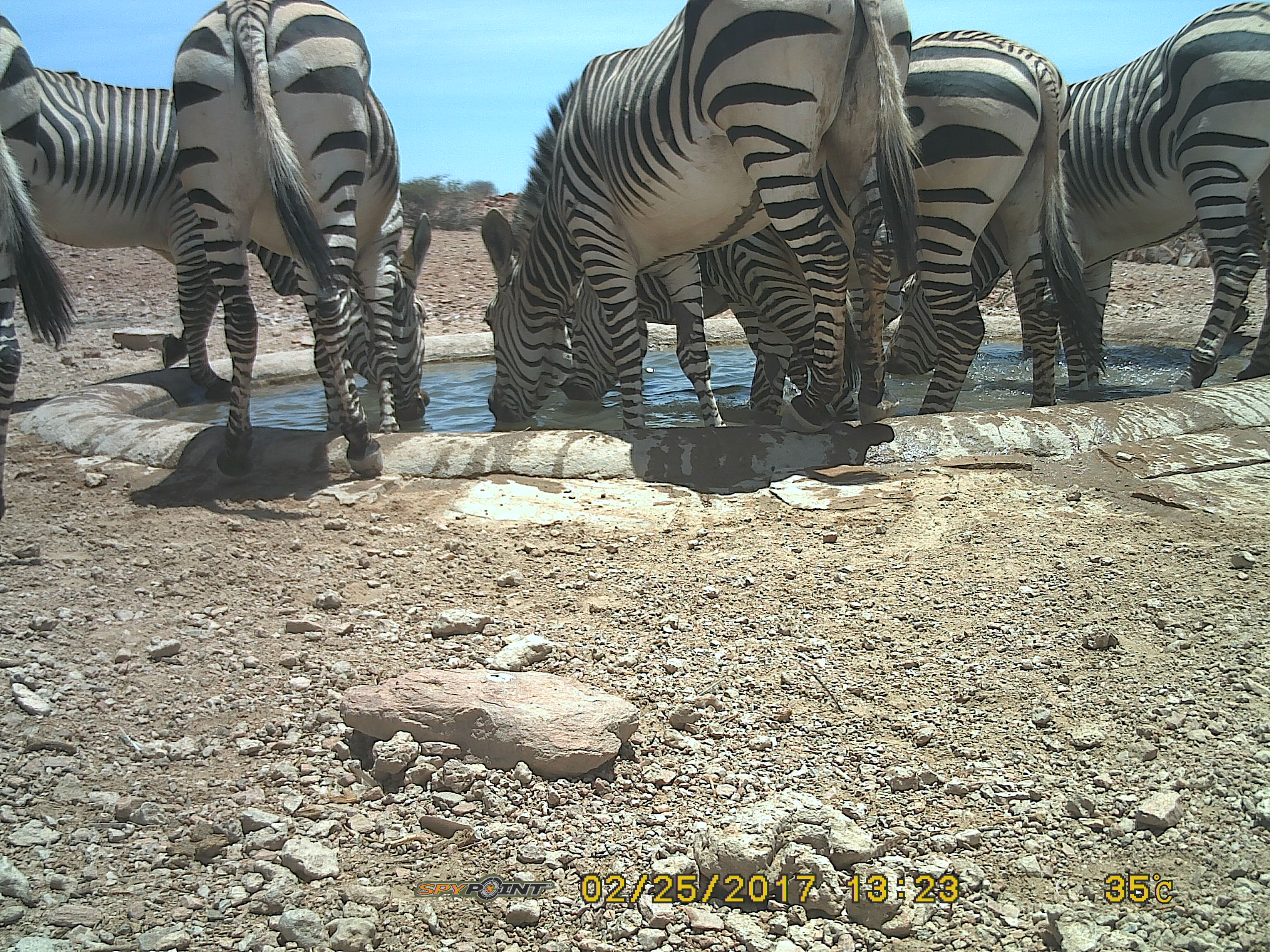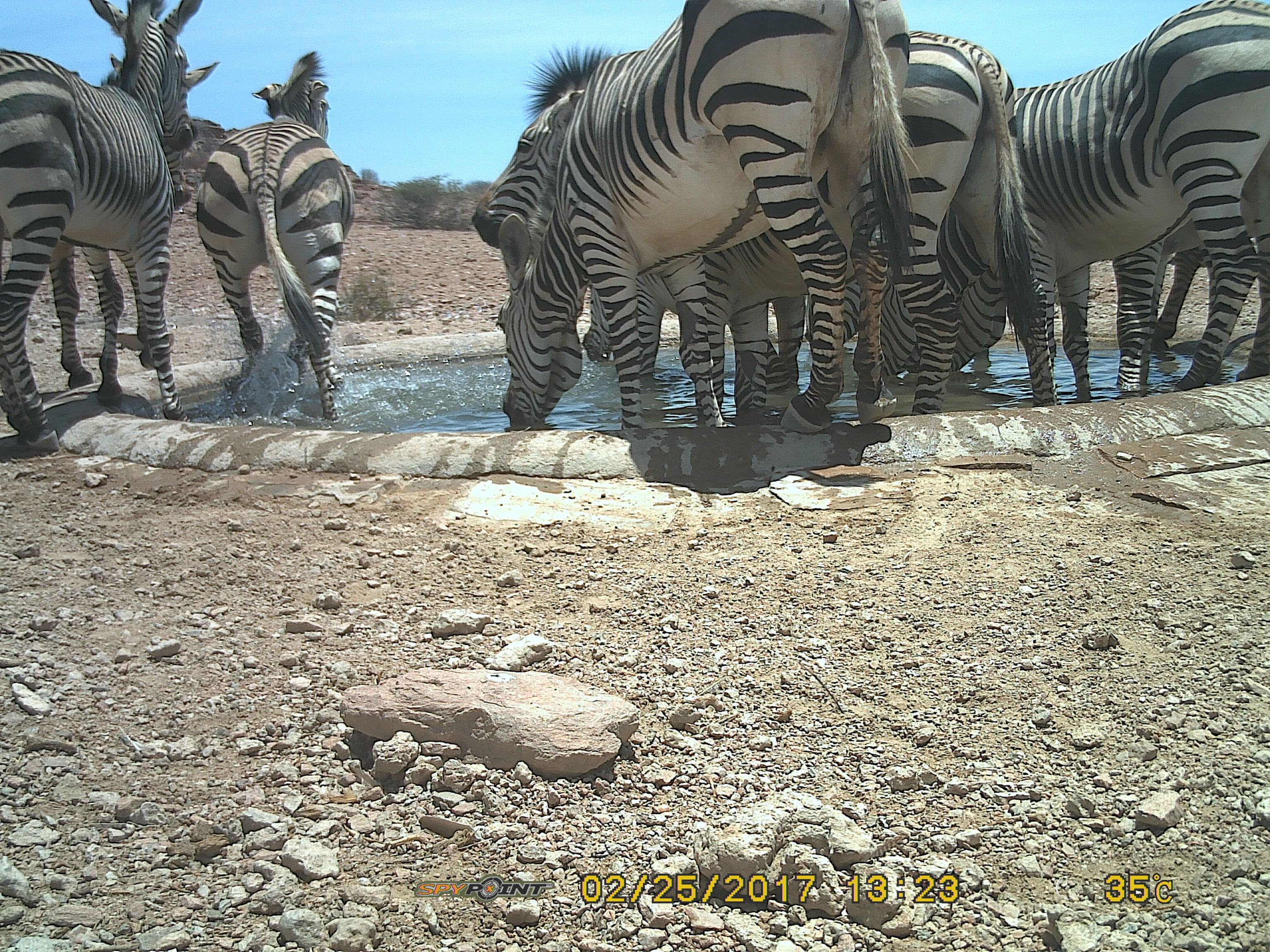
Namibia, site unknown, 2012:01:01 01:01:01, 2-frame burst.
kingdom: Animalia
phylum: Chordata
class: Mammalia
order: Perissodactyla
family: Equidae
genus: Equus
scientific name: Equus zebra hartmannae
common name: hartmann's mountain zebra